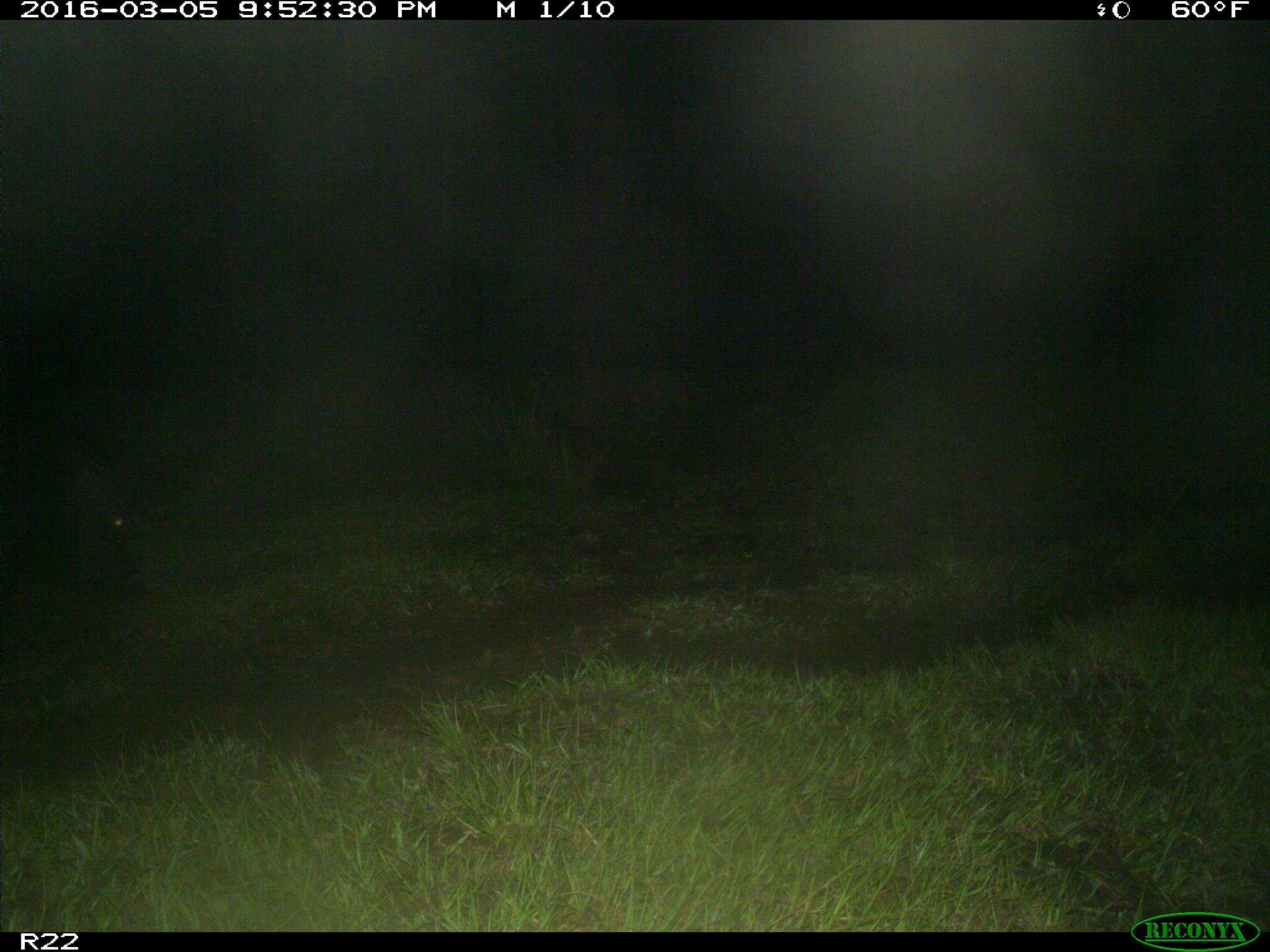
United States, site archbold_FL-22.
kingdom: Animalia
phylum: Chordata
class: Mammalia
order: Artiodactyla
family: Suidae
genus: Sus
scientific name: Sus scrofa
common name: wild boar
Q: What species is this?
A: Sus scrofa (wild boar).